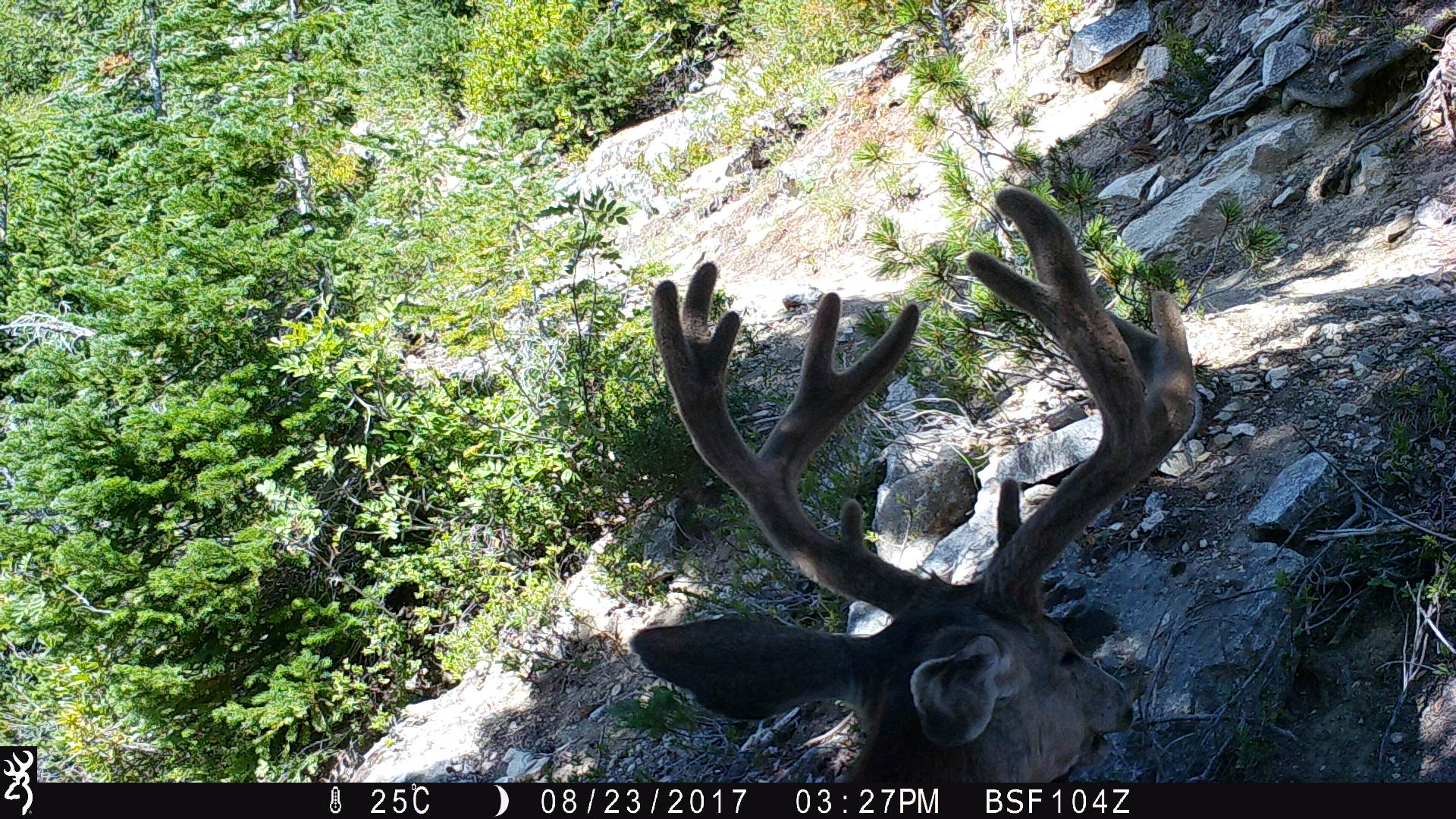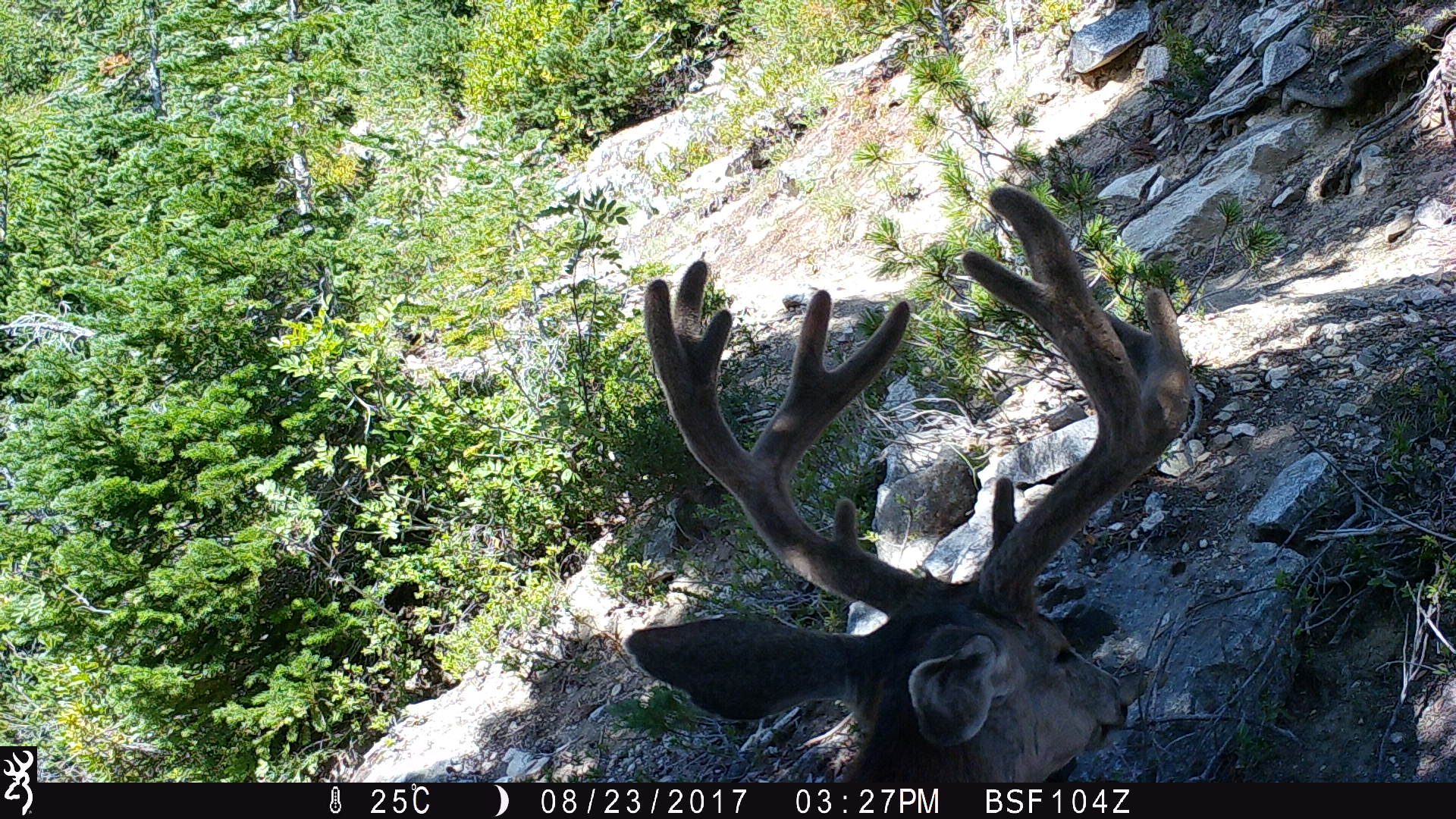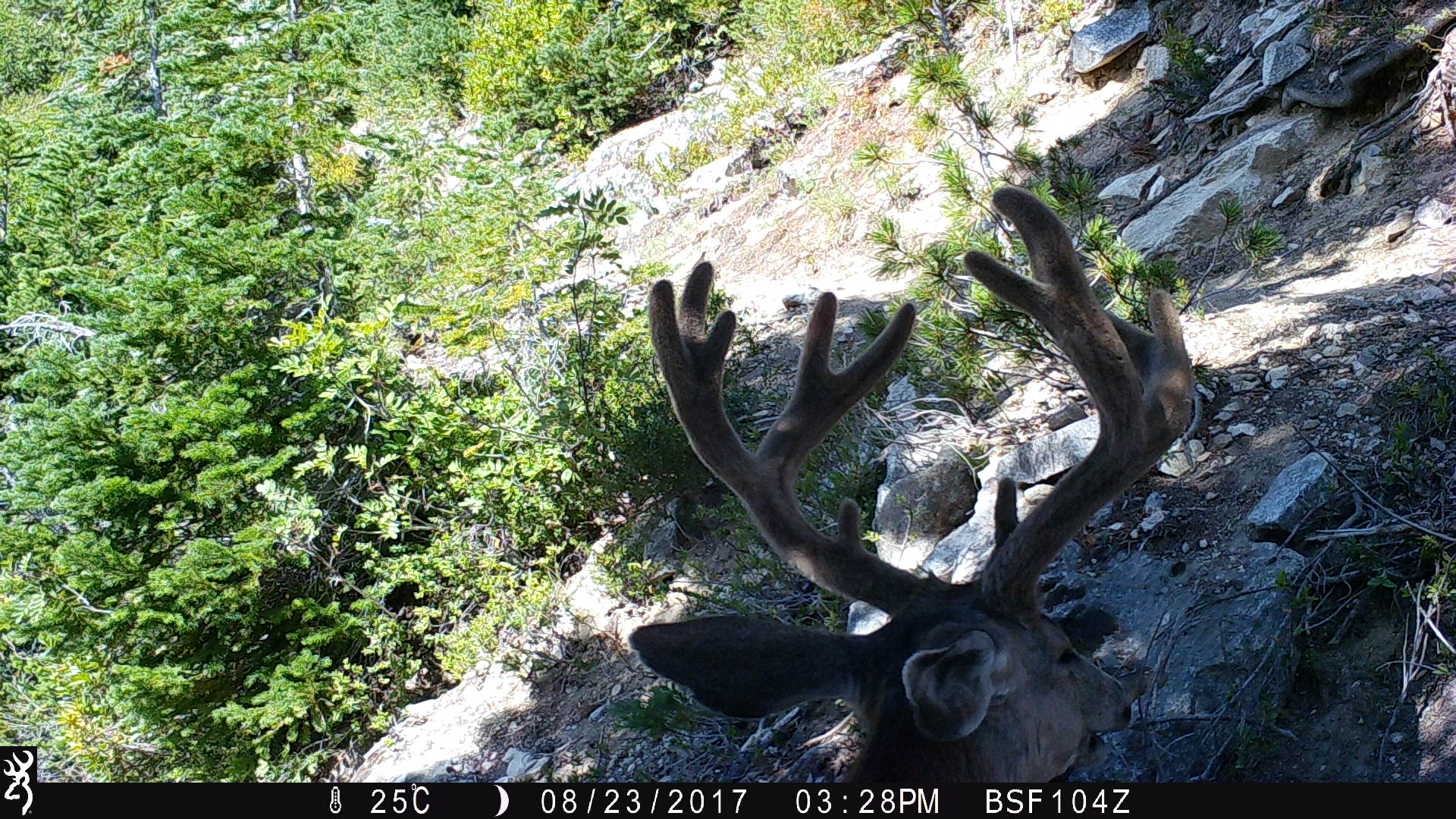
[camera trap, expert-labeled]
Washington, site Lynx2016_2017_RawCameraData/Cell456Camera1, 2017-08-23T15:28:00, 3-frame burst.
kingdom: Animalia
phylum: Chordata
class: Mammalia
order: Artiodactyla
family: Cervidae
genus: Odocoileus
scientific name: Odocoileus hemionus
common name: mule deer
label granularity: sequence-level